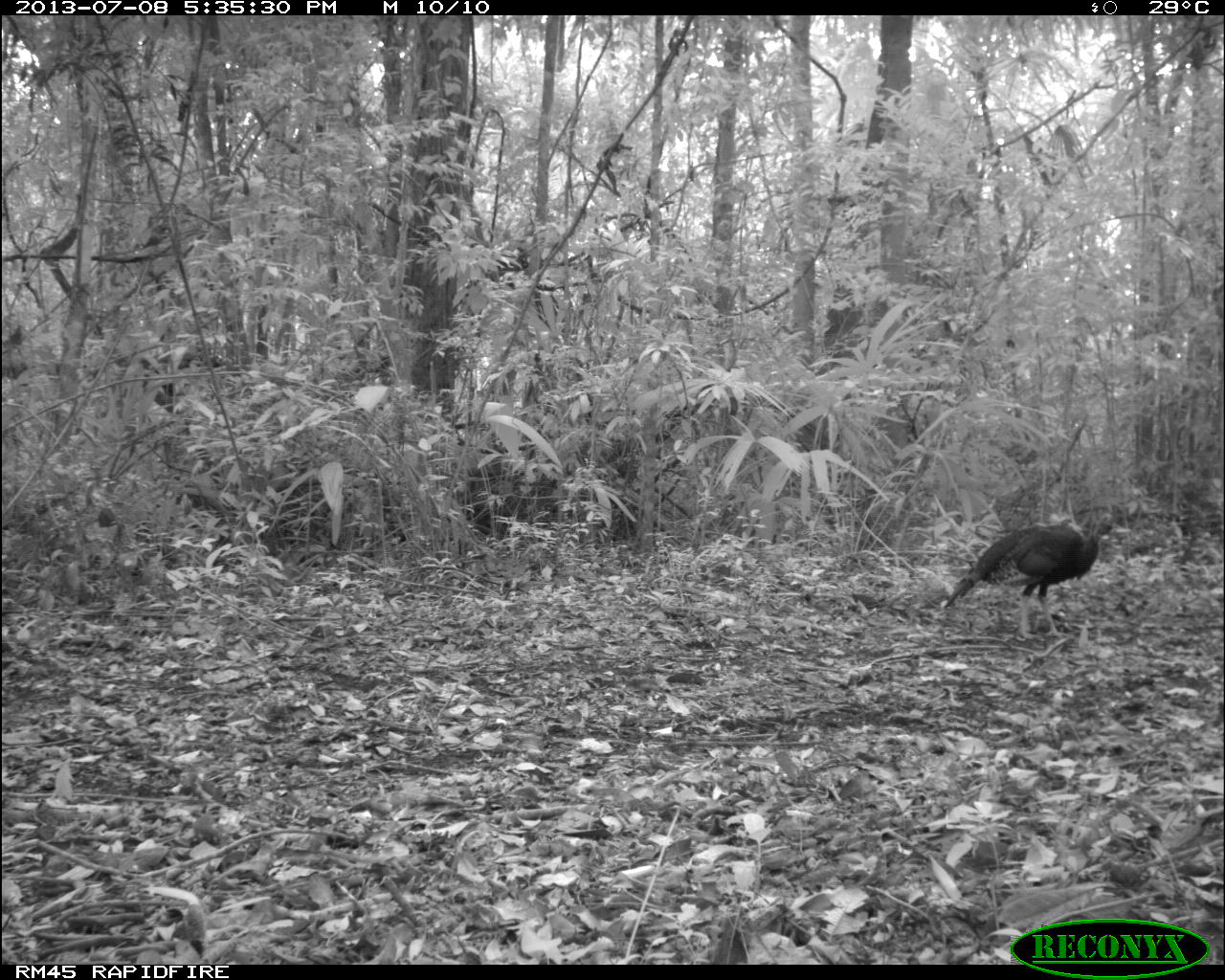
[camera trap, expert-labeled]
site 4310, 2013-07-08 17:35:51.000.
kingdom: Animalia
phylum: Chordata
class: Aves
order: Galliformes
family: Phasianidae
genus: Meleagris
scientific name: Meleagris ocellata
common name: ocellated turkey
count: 2